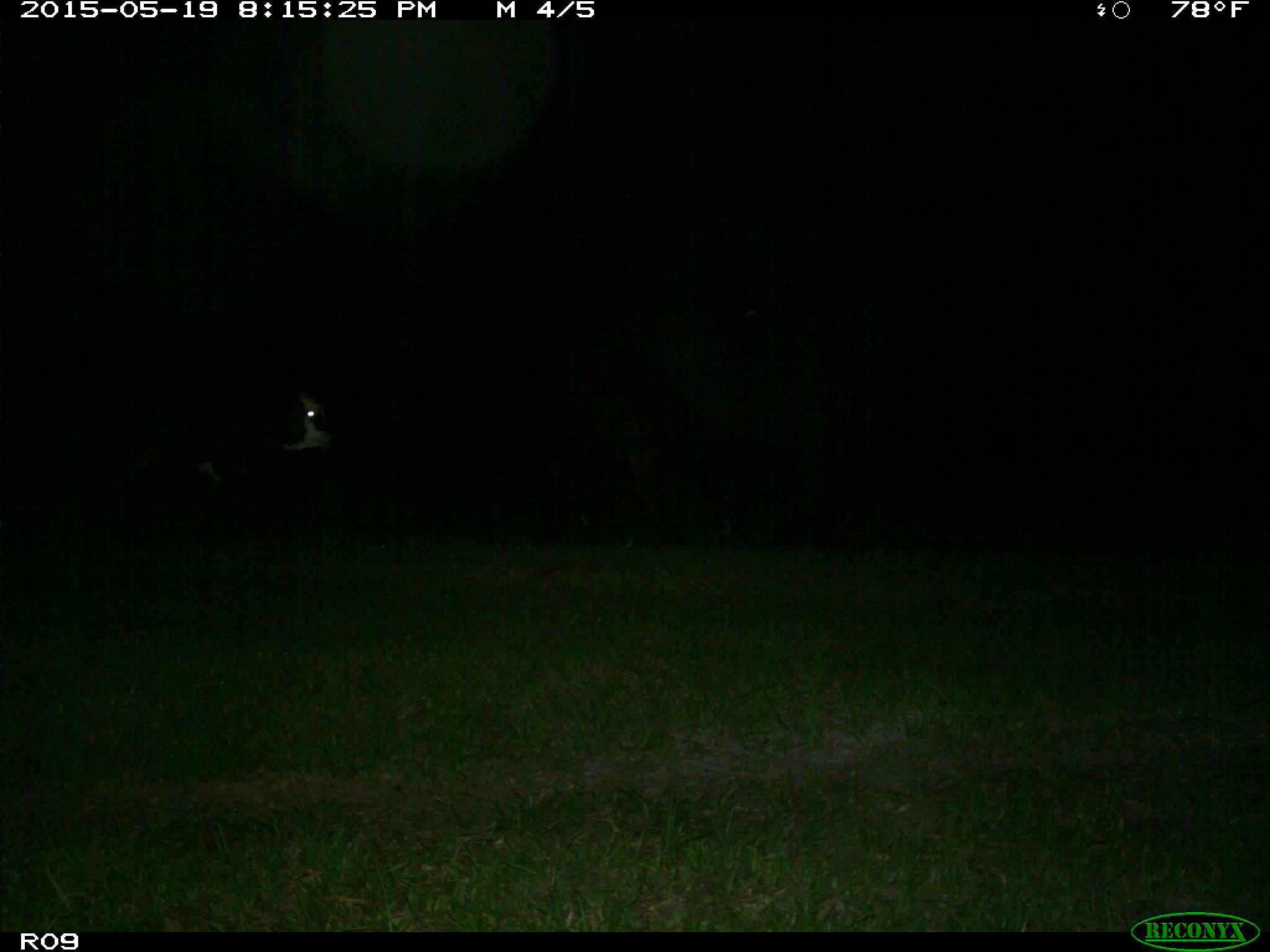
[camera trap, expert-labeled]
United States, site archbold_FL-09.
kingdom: Animalia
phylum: Chordata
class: Mammalia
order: Artiodactyla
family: Bovidae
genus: Bos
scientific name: Bos taurus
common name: domestic cow